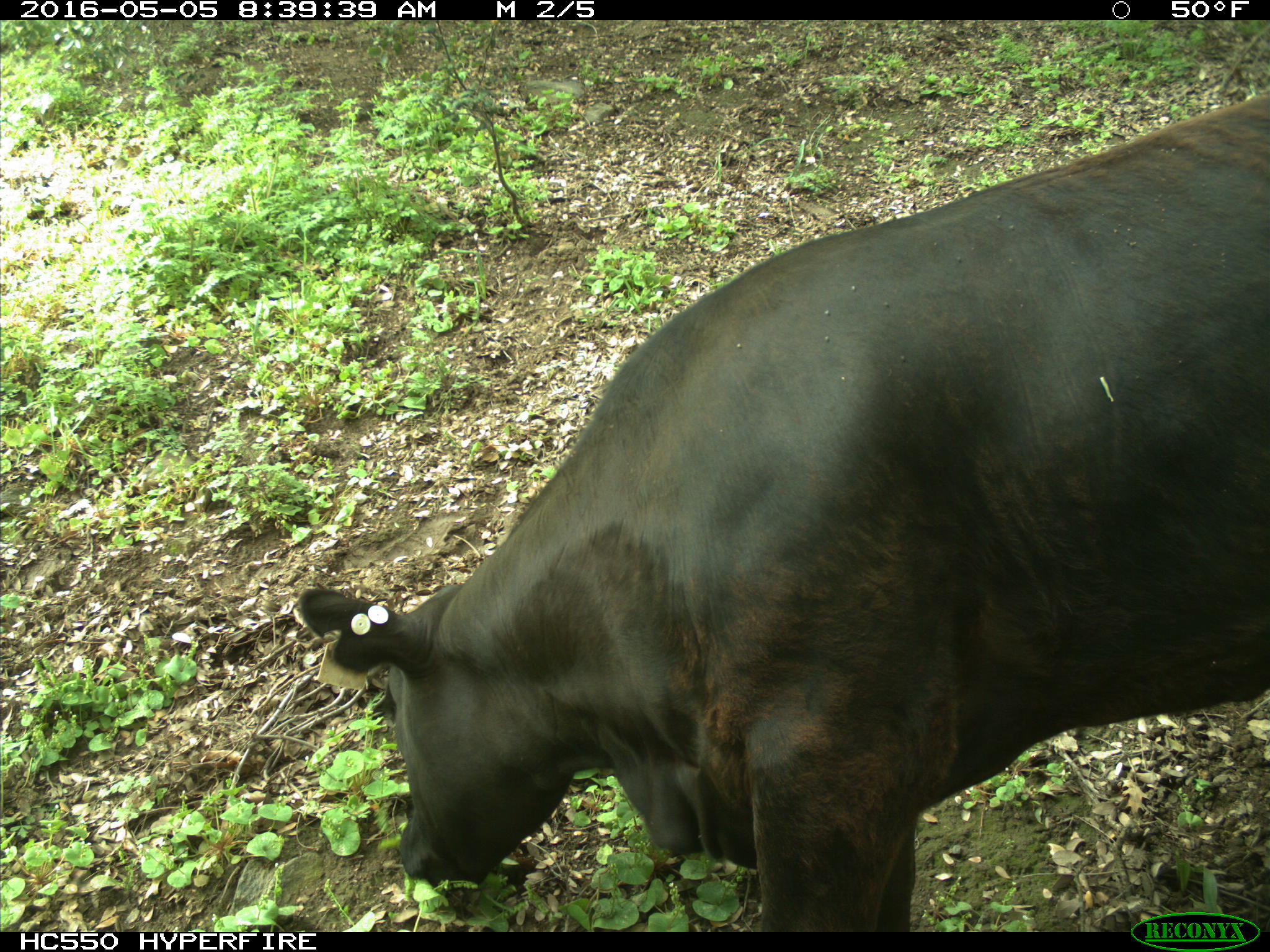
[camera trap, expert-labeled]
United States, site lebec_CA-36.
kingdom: Animalia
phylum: Chordata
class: Mammalia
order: Artiodactyla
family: Bovidae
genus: Bos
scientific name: Bos taurus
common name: domestic cow